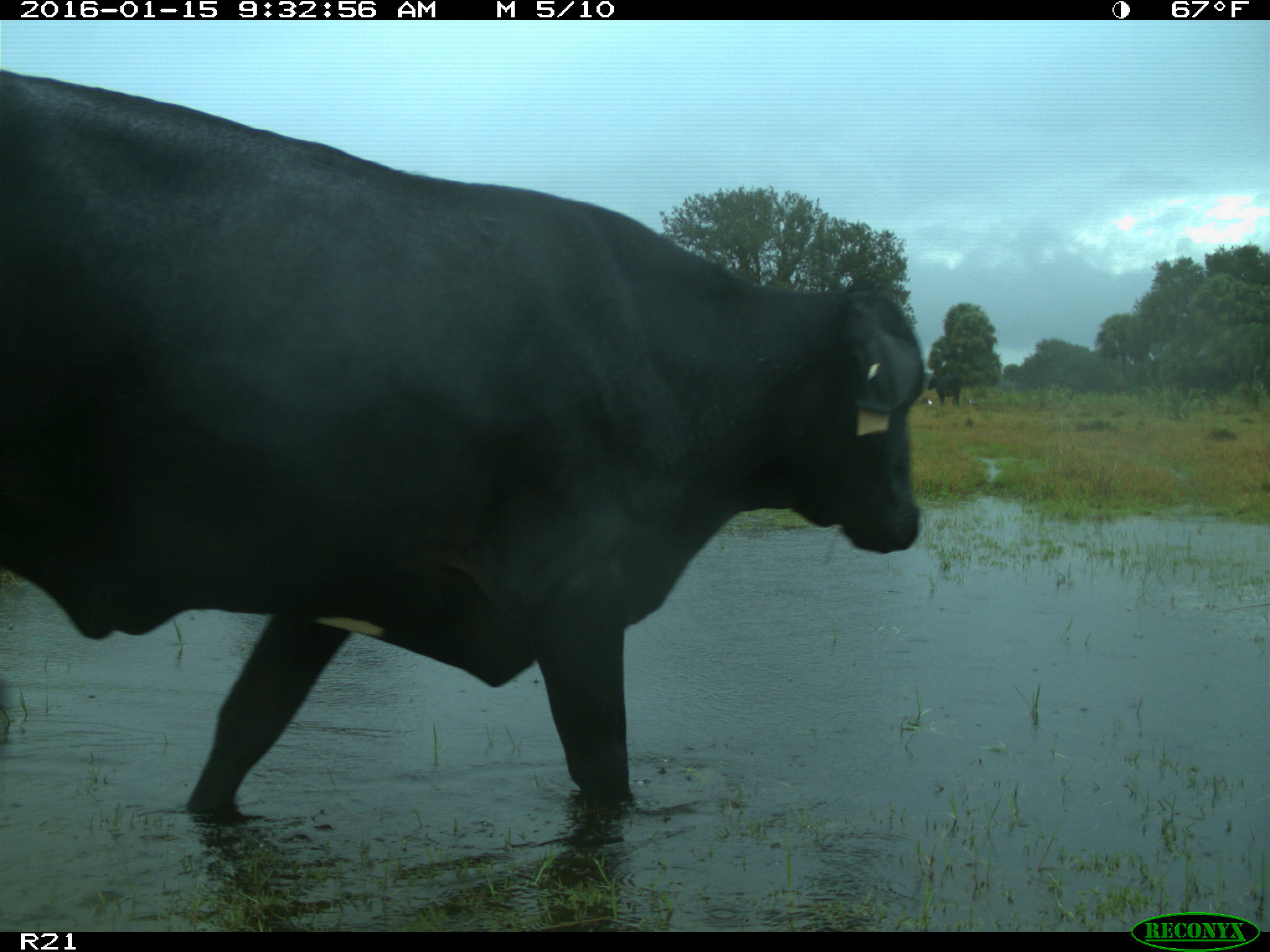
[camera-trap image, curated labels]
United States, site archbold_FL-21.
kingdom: Animalia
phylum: Chordata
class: Mammalia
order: Artiodactyla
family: Bovidae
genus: Bos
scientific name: Bos taurus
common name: domestic cow